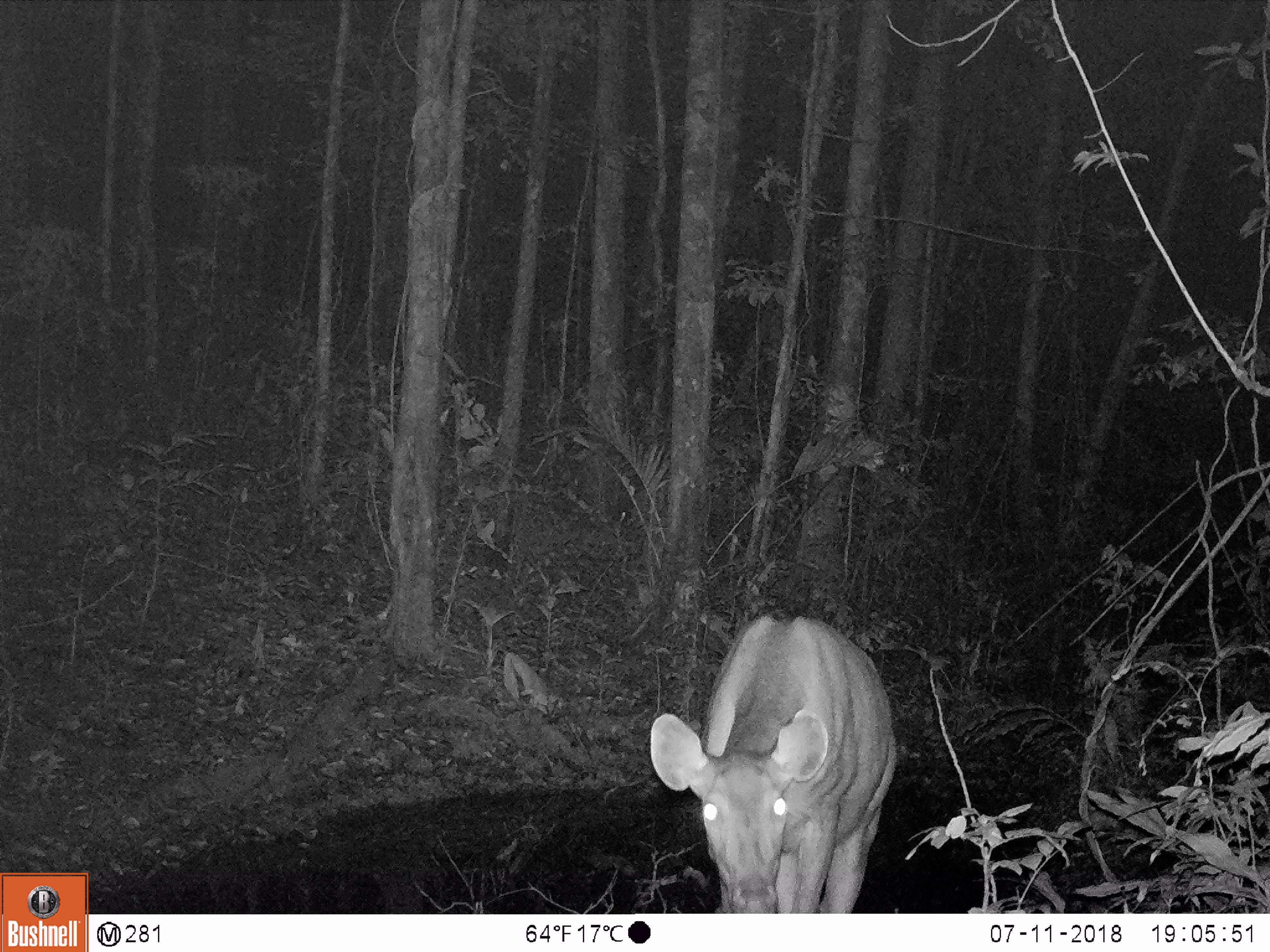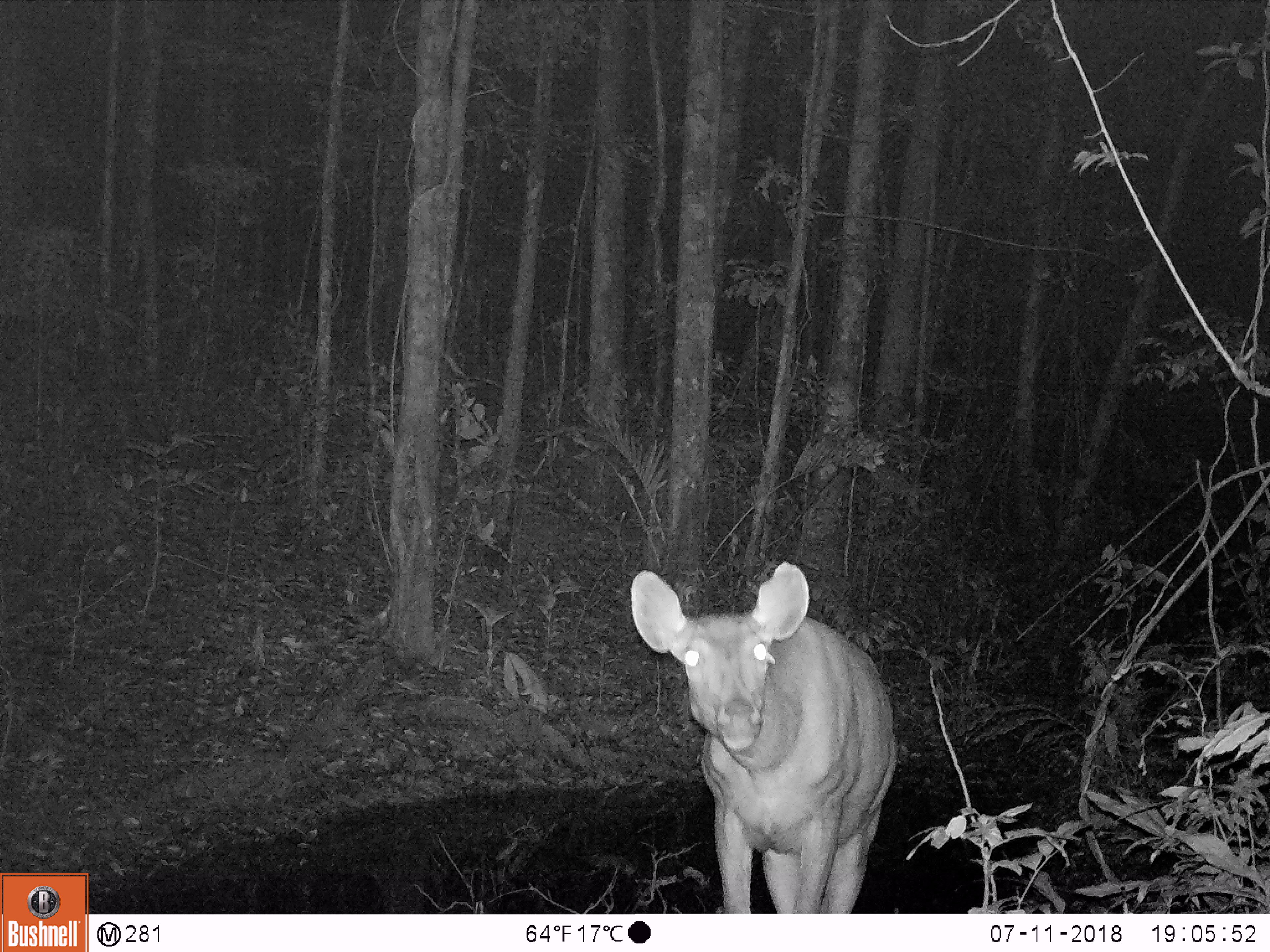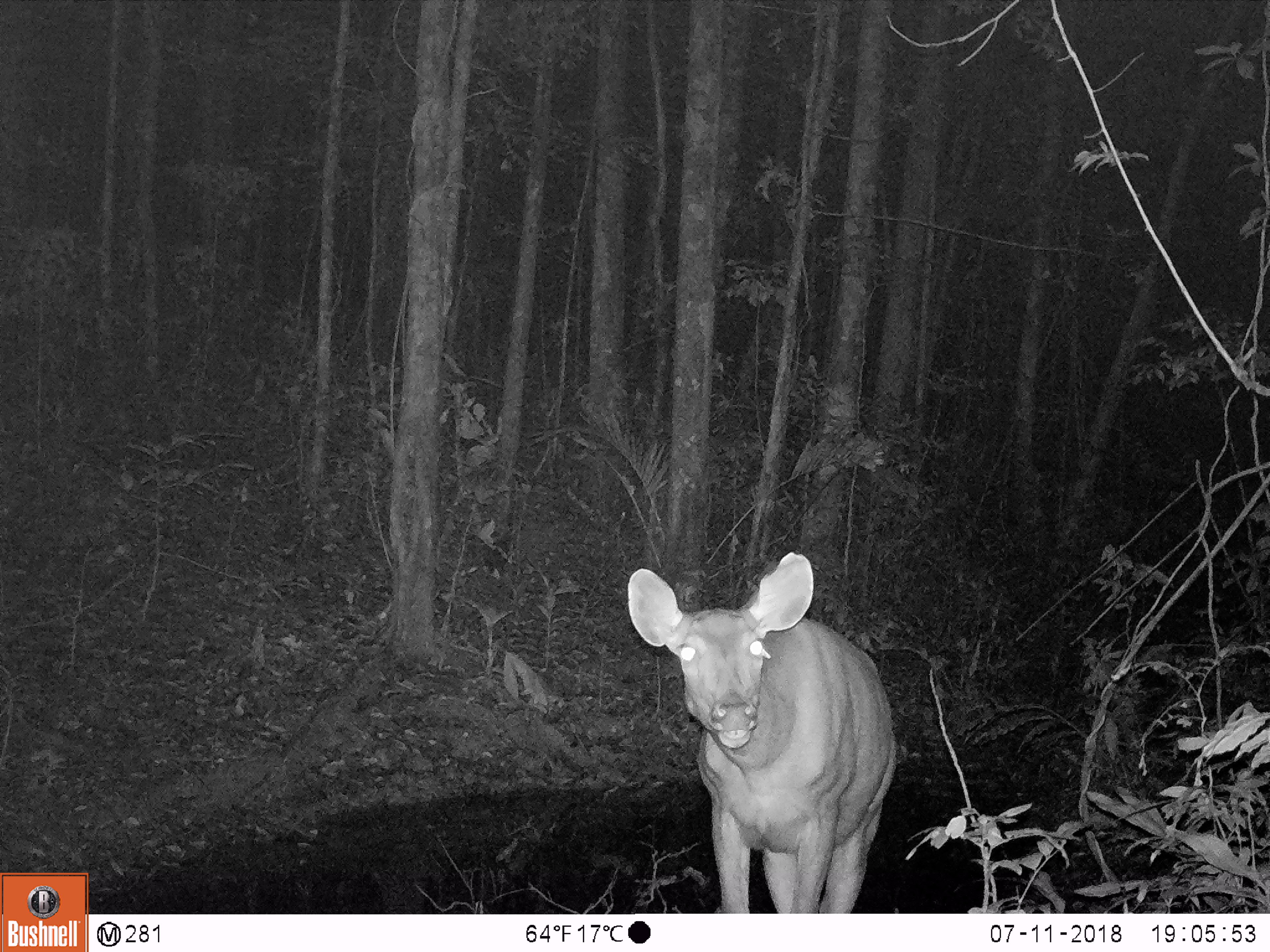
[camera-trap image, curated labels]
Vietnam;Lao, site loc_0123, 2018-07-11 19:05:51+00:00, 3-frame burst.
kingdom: Animalia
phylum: Chordata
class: Mammalia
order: Artiodactyla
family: Cervidae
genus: Rusa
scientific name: Rusa unicolor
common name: sambar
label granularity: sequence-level